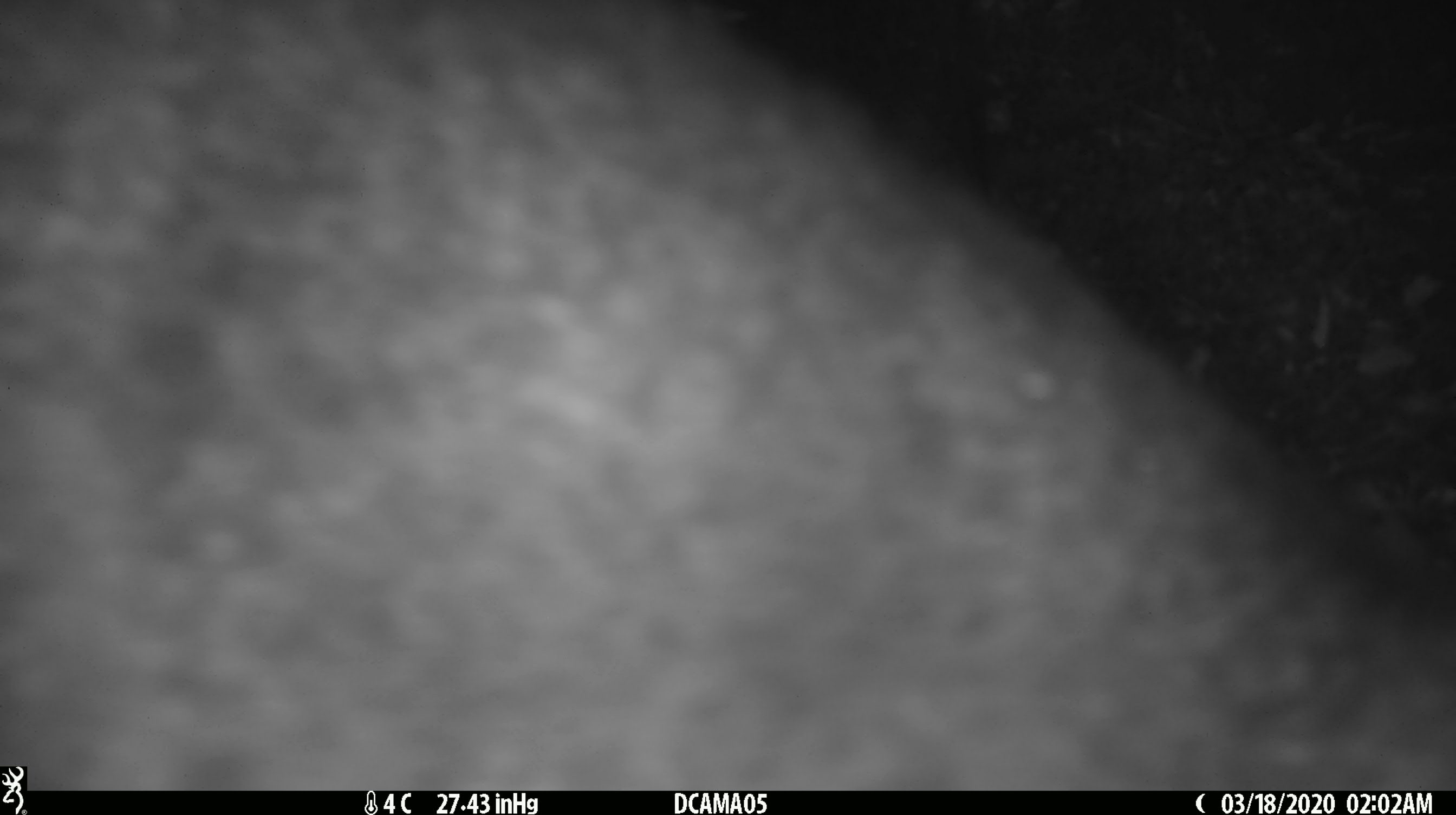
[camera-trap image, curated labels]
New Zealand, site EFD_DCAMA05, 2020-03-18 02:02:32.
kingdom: Animalia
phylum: Chordata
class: Mammalia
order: Diprotodontia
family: Phalangeridae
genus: Trichosurus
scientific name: Trichosurus vulpecula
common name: common brushtail possum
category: possum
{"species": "possum (common brushtail possum) (Trichosurus vulpecula)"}